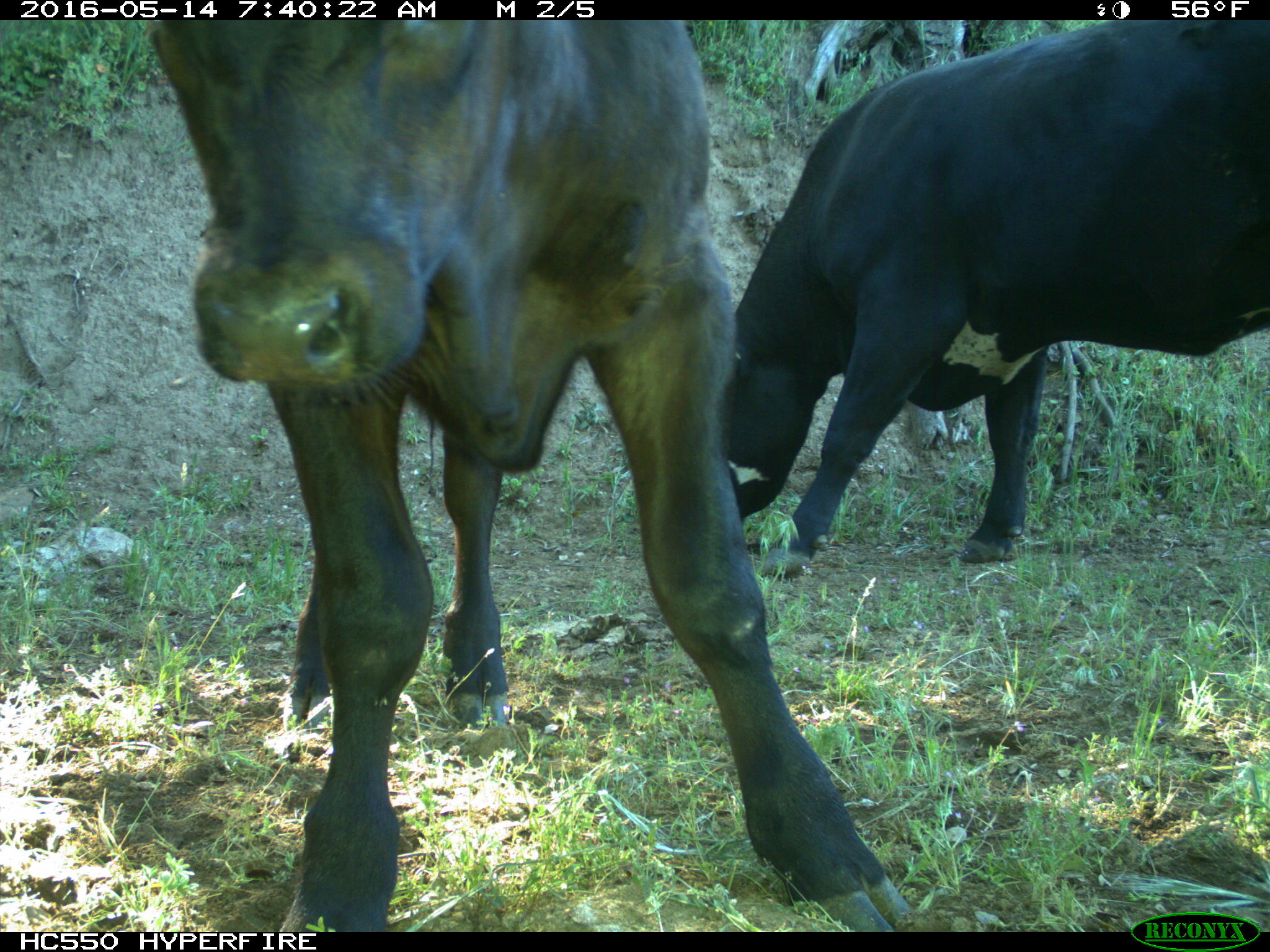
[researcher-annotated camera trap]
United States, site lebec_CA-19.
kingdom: Animalia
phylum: Chordata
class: Mammalia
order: Artiodactyla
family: Bovidae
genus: Bos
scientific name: Bos taurus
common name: domestic cow